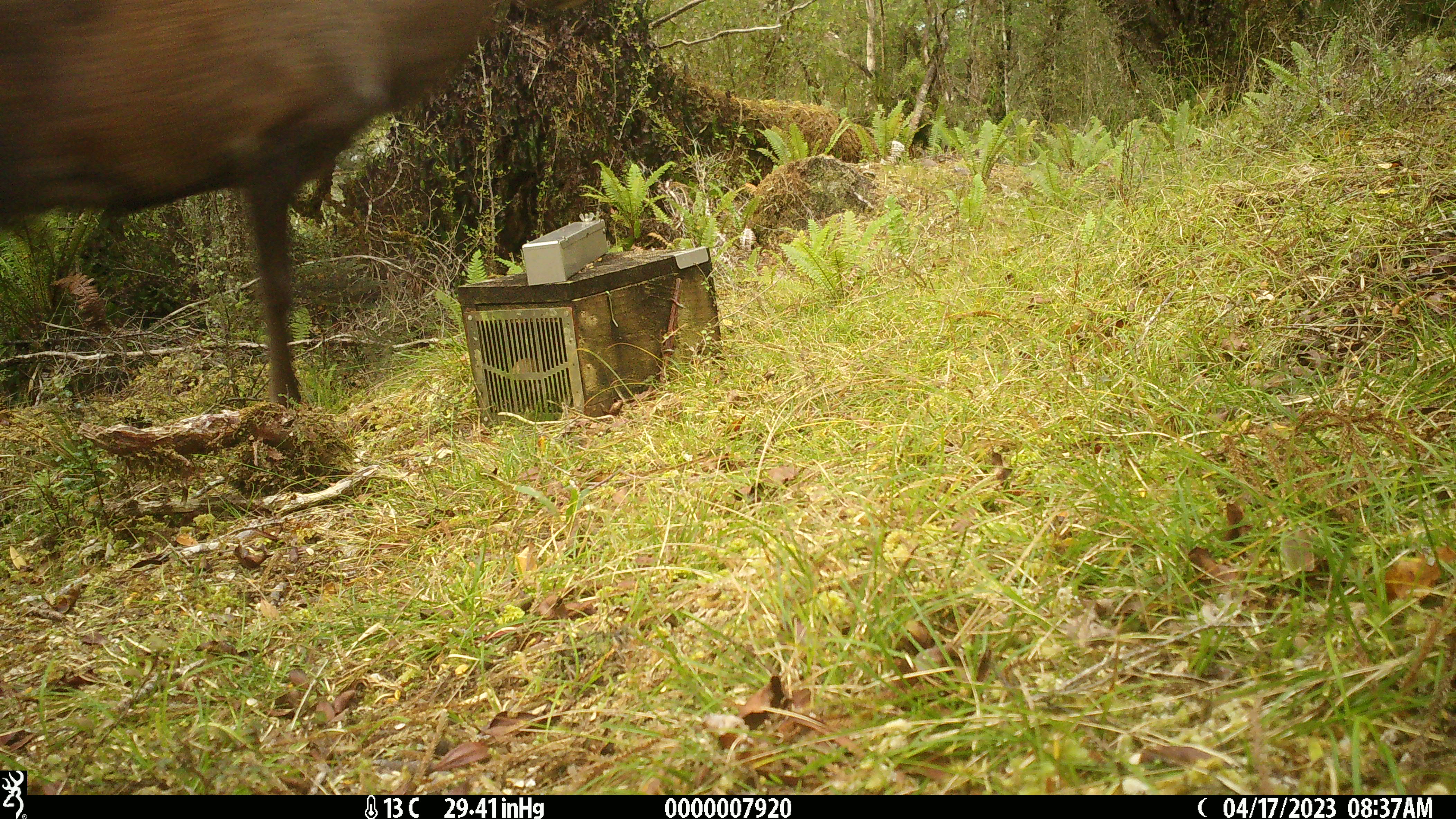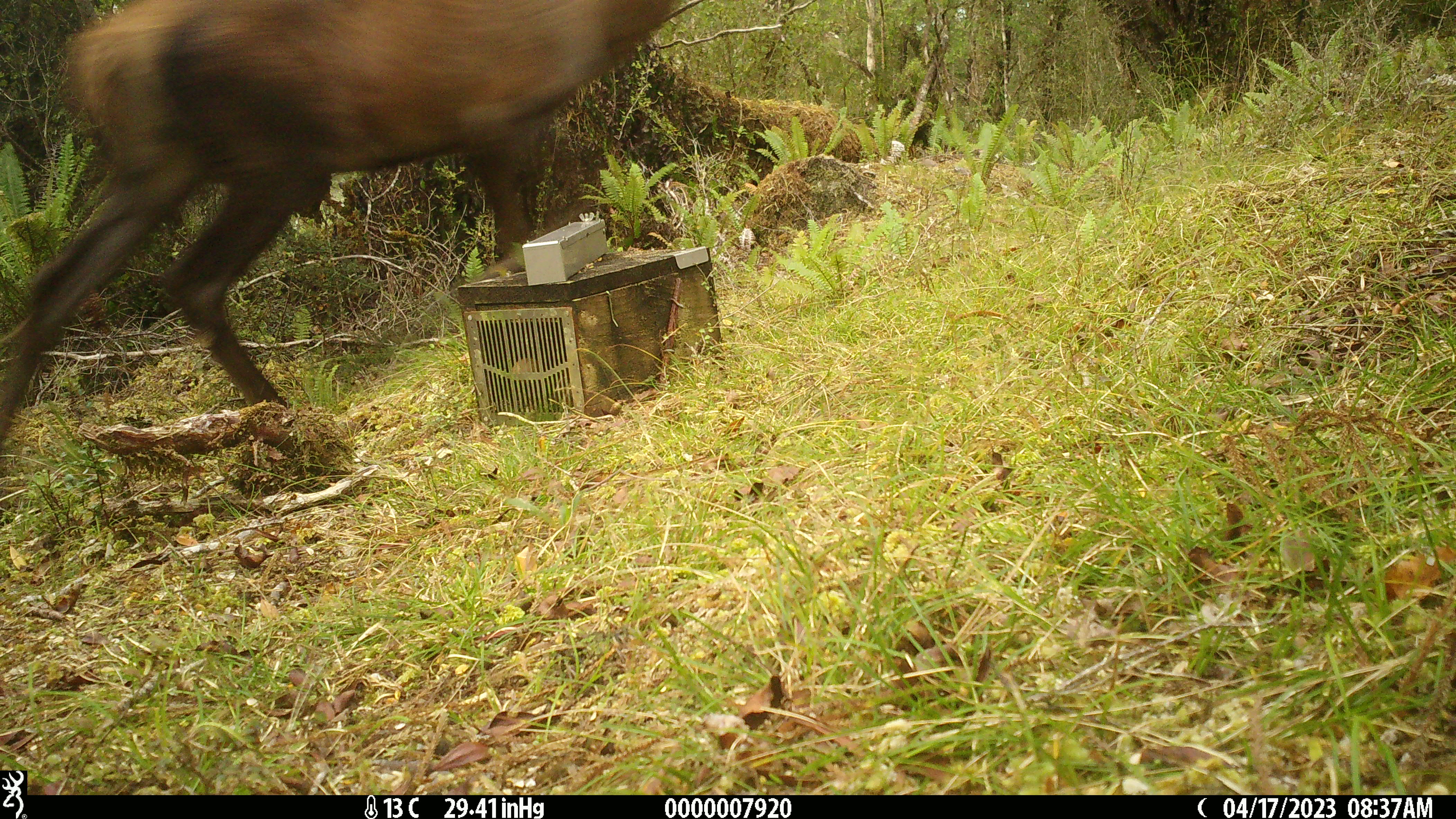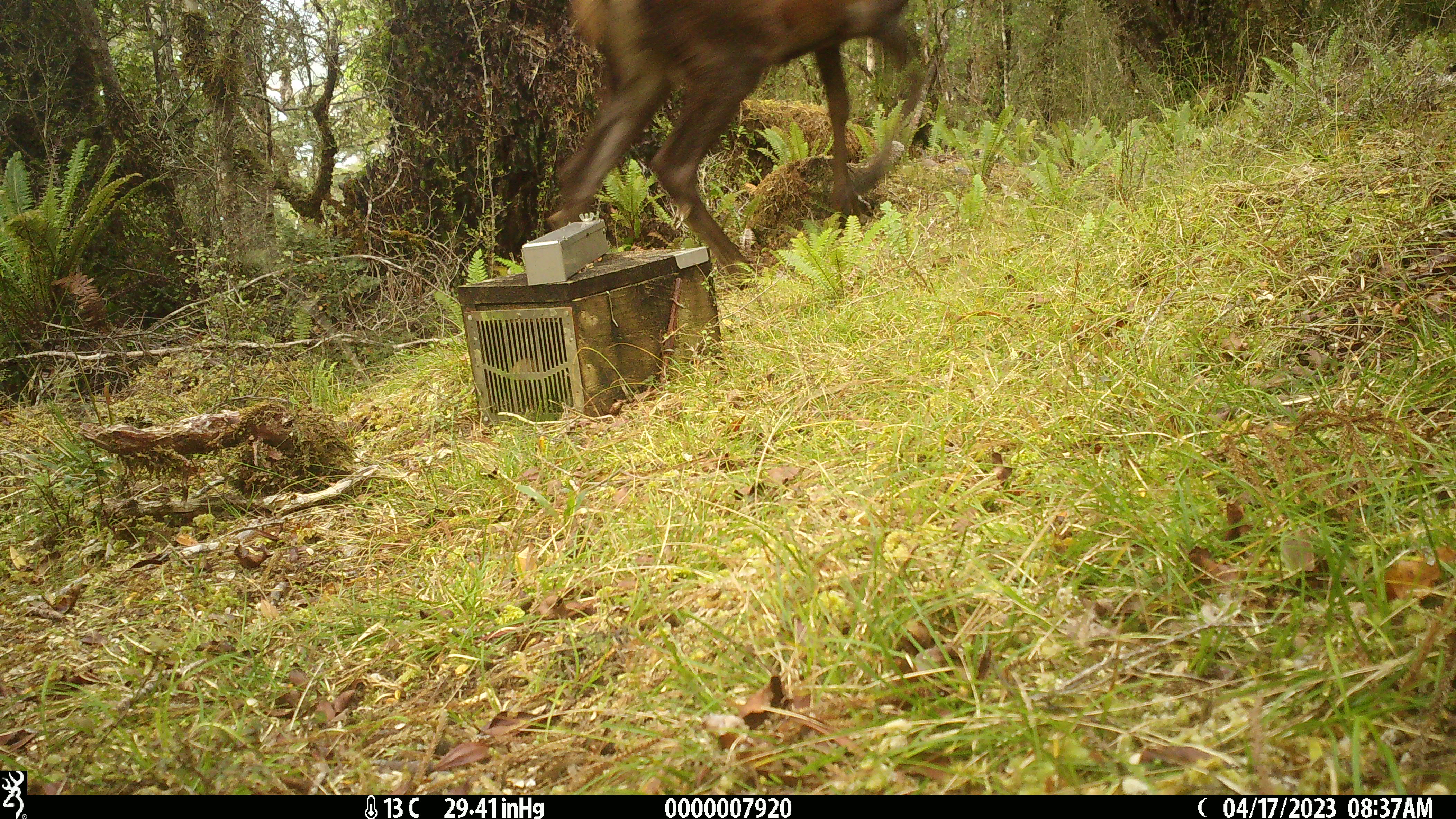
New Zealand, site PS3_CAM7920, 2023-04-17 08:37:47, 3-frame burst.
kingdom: Animalia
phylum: Chordata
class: Mammalia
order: Artiodactyla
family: Cervidae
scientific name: Cervidae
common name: deer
Deer (Cervidae).